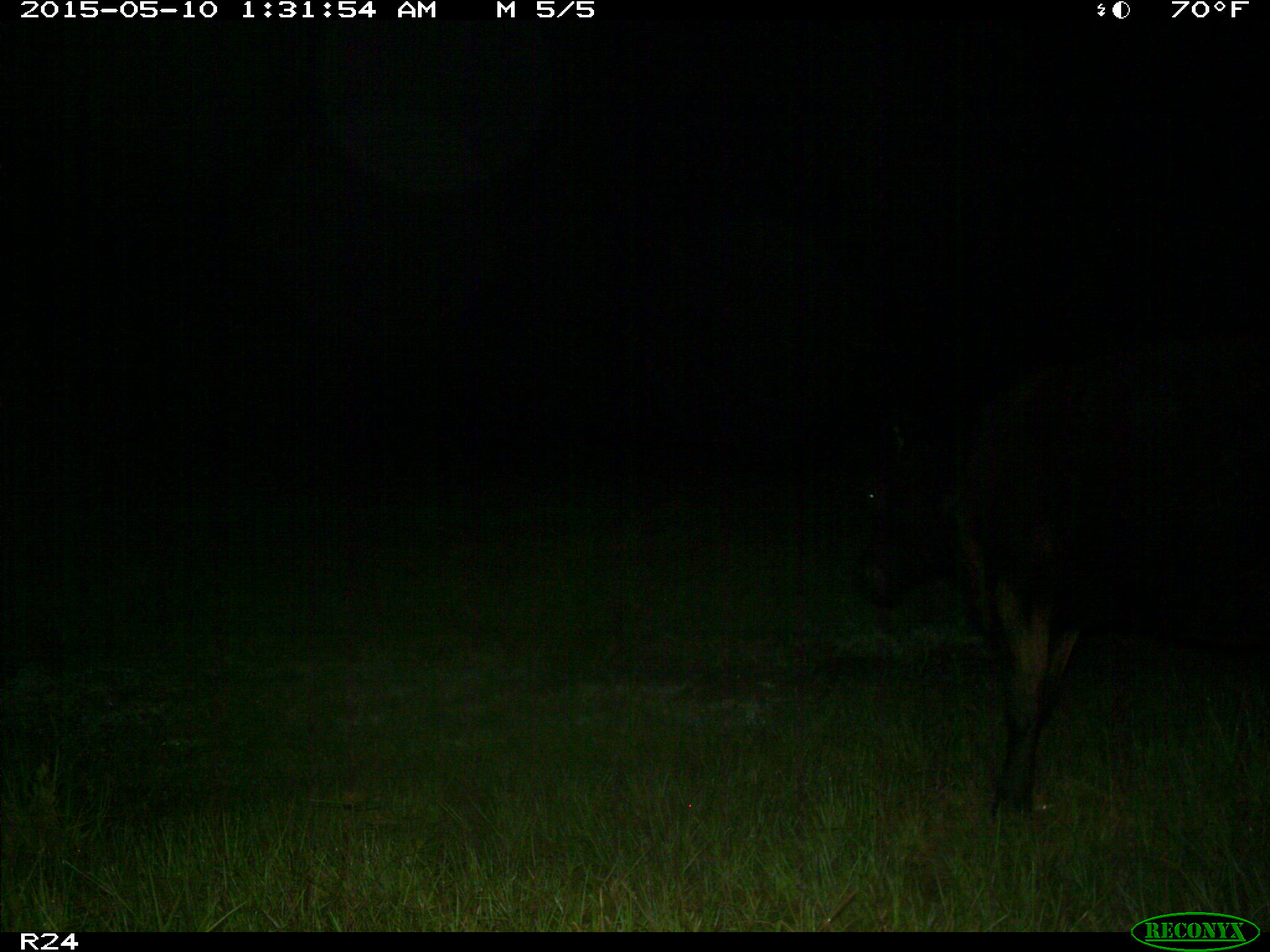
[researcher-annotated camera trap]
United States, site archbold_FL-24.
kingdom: Animalia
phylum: Chordata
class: Mammalia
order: Artiodactyla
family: Bovidae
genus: Bos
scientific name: Bos taurus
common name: domestic cow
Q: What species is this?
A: Bos taurus (domestic cow).